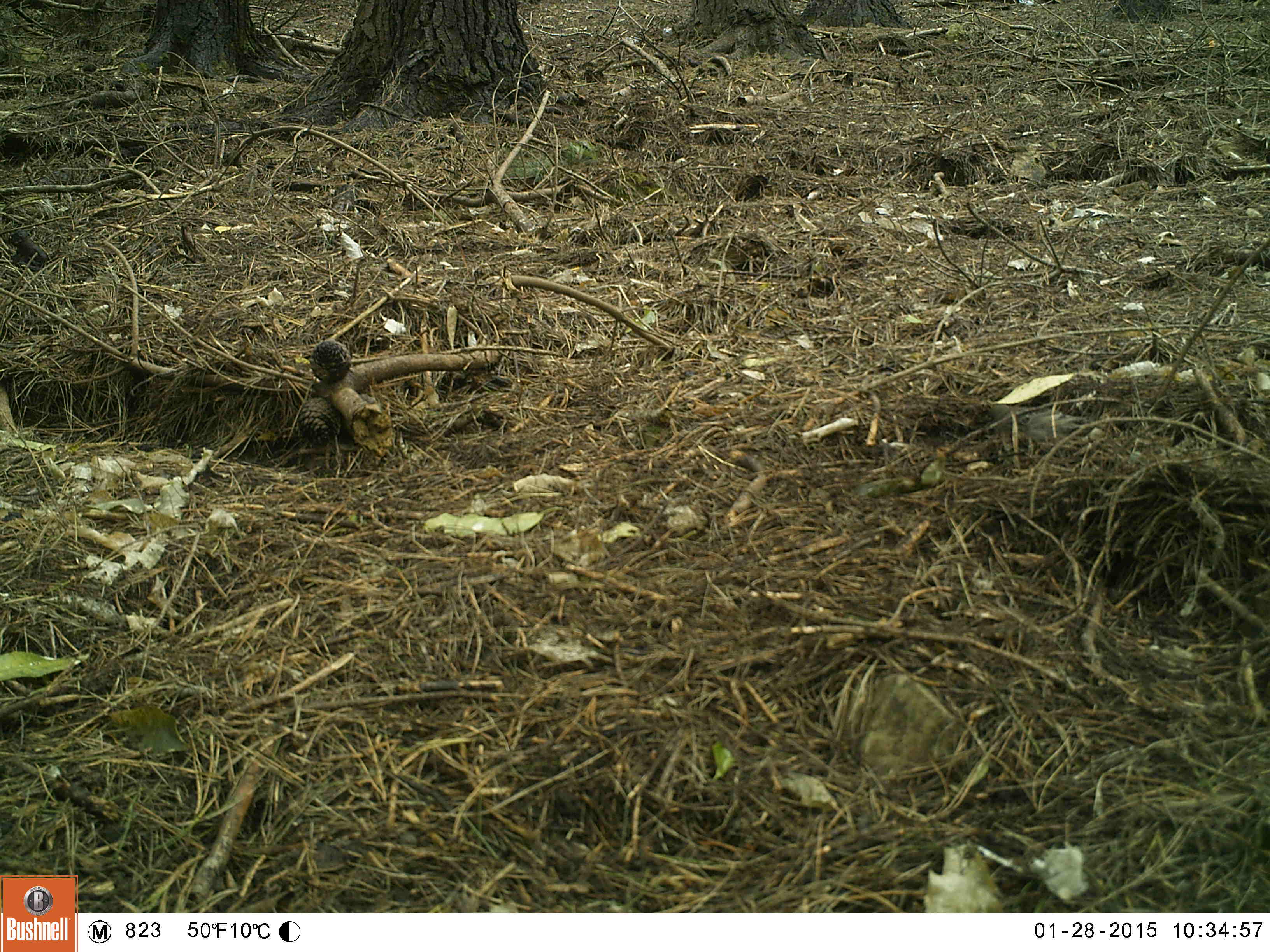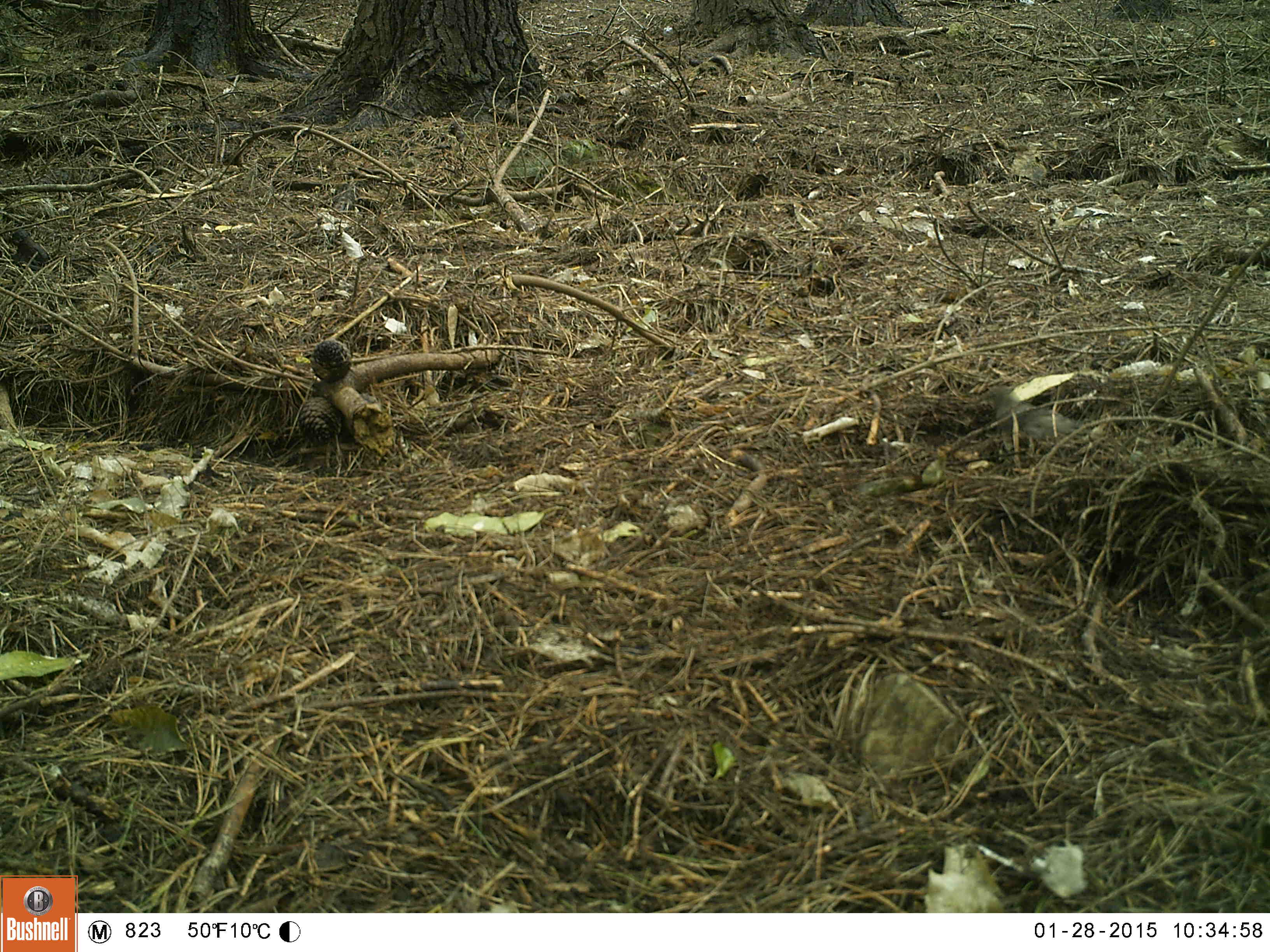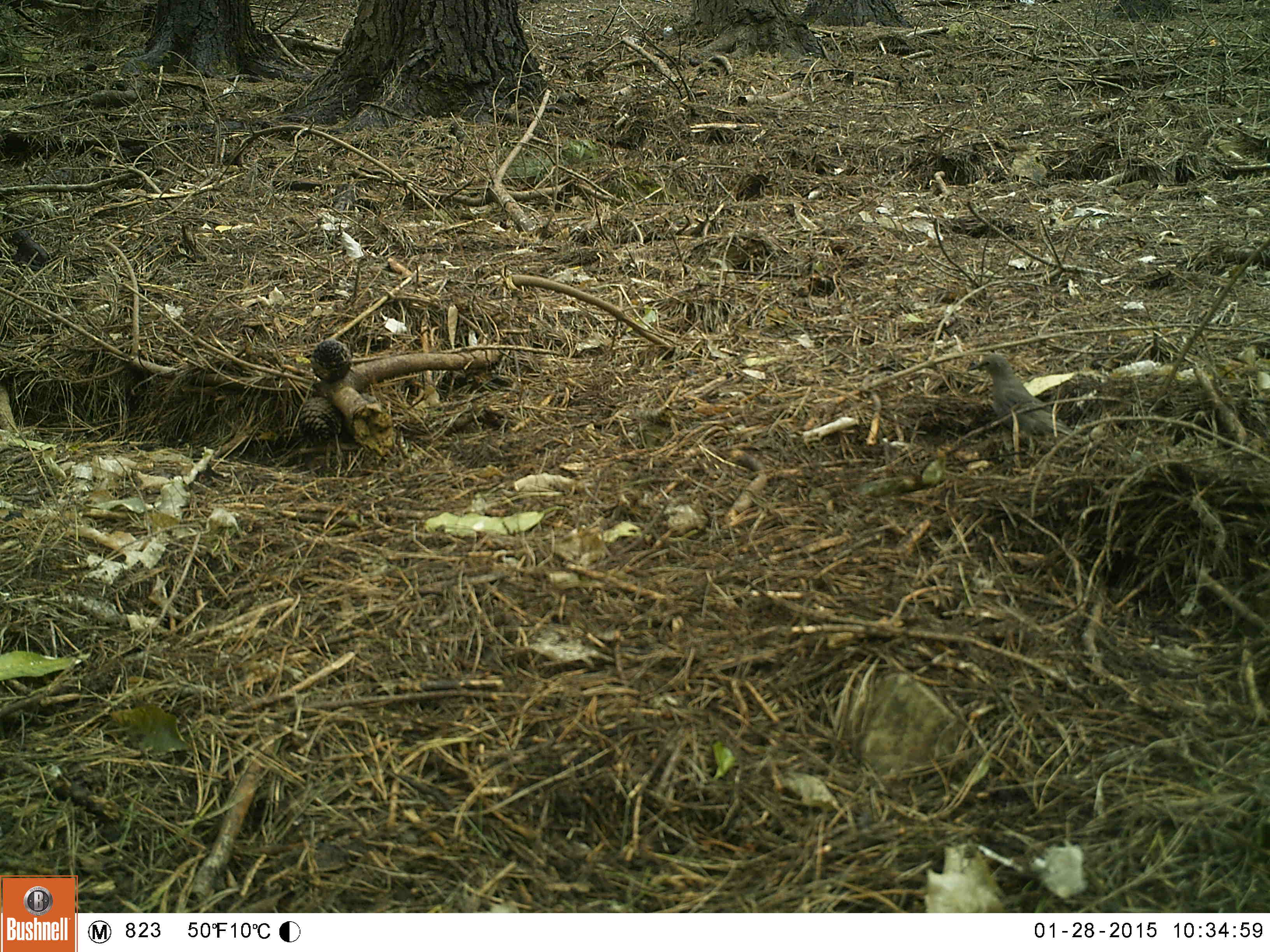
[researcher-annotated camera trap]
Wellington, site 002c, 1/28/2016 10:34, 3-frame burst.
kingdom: Animalia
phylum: Chordata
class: Aves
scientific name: Aves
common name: bird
Bird (Aves).